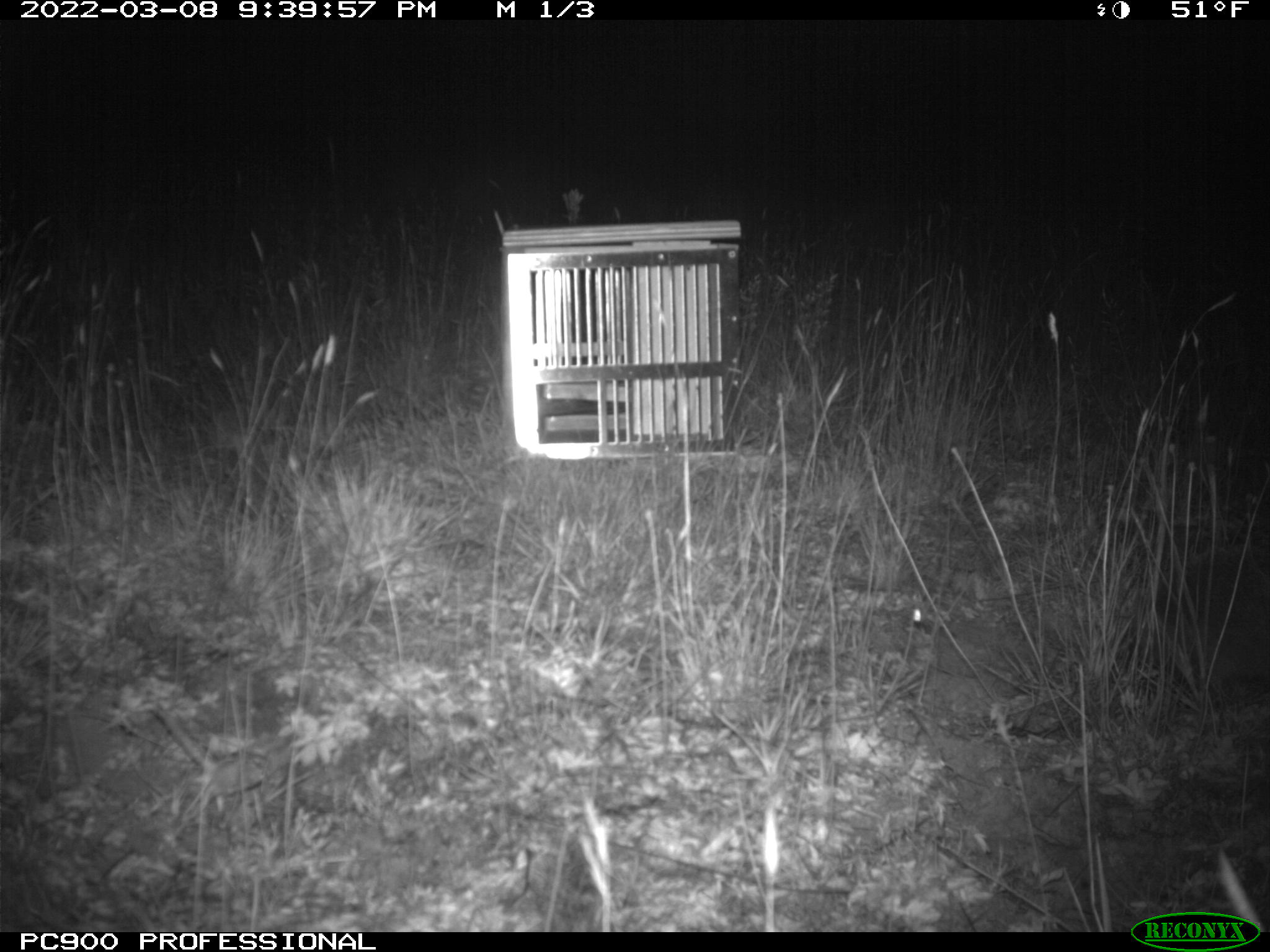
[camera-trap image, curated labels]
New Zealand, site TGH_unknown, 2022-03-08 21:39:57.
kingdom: Animalia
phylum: Chordata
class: Mammalia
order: Eulipotyphla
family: Erinaceidae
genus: Erinaceus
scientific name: Erinaceus europaeus europaeus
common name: european hedgehog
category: hedgehog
Hedgehog (european hedgehog) (Erinaceus europaeus europaeus).